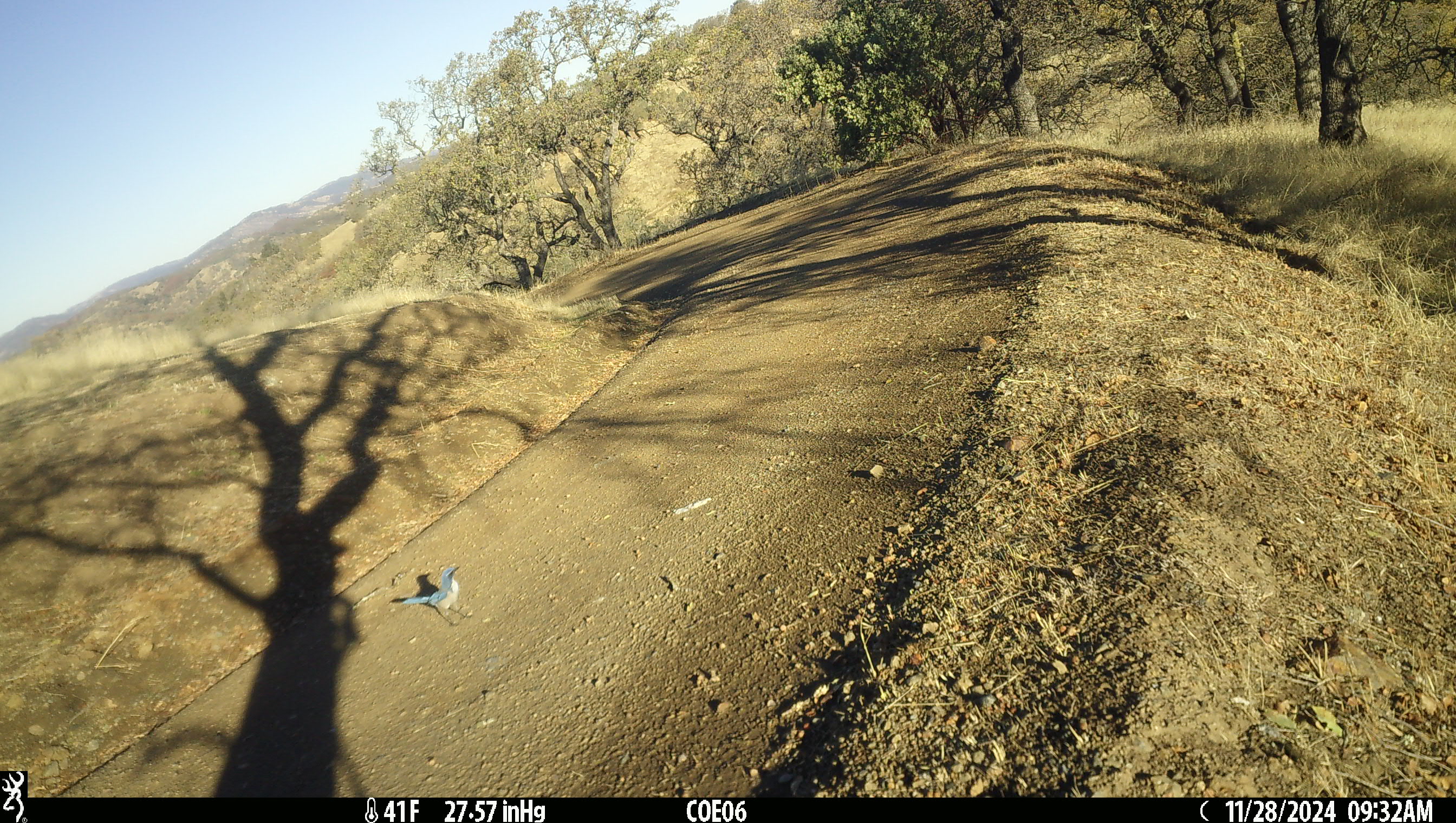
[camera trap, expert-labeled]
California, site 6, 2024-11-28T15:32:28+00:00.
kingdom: Animalia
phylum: Chordata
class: Aves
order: Passeriformes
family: Corvidae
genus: Aphelocoma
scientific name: Aphelocoma californica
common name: california scrub jay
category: western scrub-jay